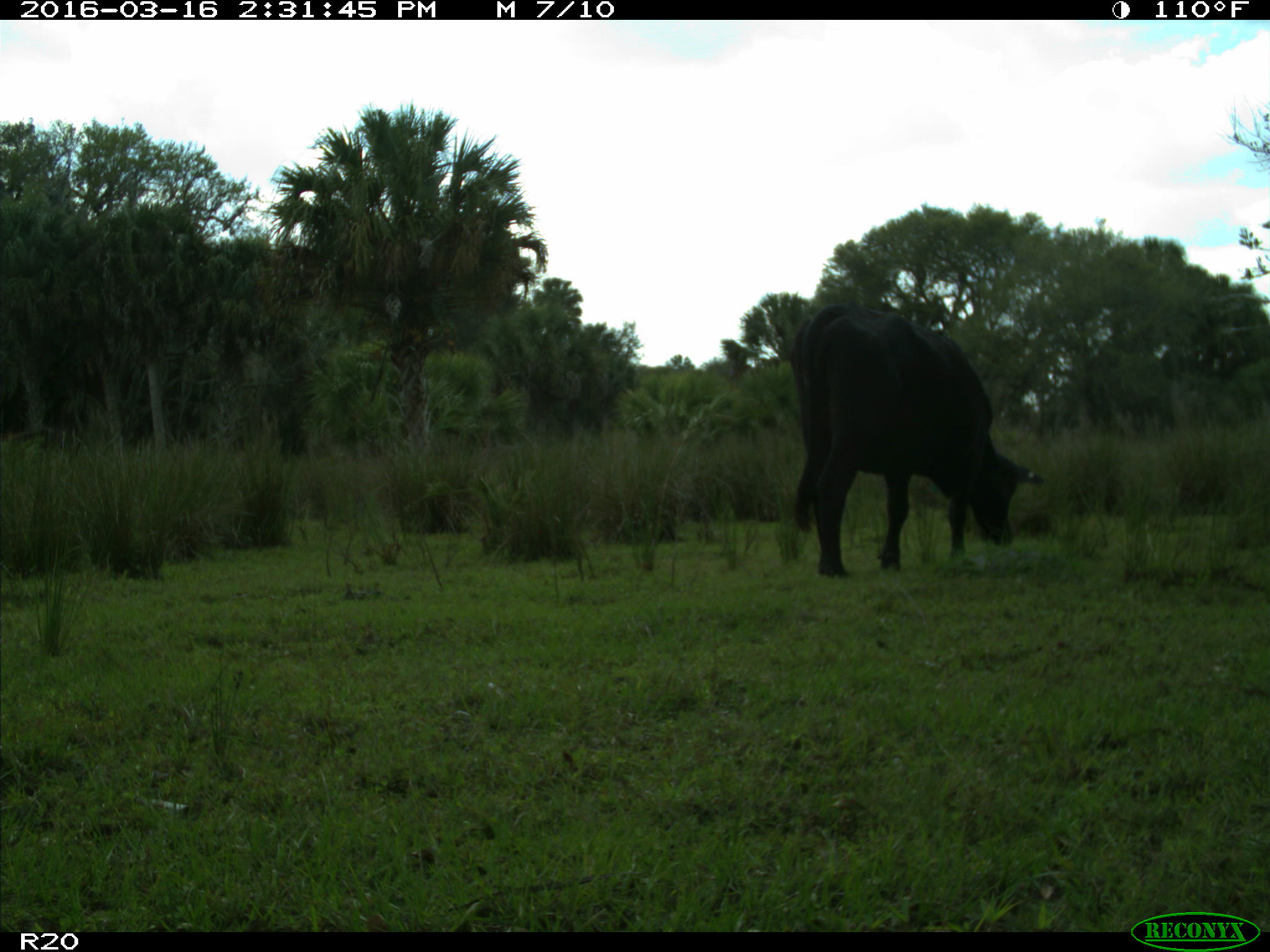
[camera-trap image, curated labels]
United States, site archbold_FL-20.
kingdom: Animalia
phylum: Chordata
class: Mammalia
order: Artiodactyla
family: Bovidae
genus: Bos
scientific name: Bos taurus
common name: domestic cow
Bos taurus (domestic cow).